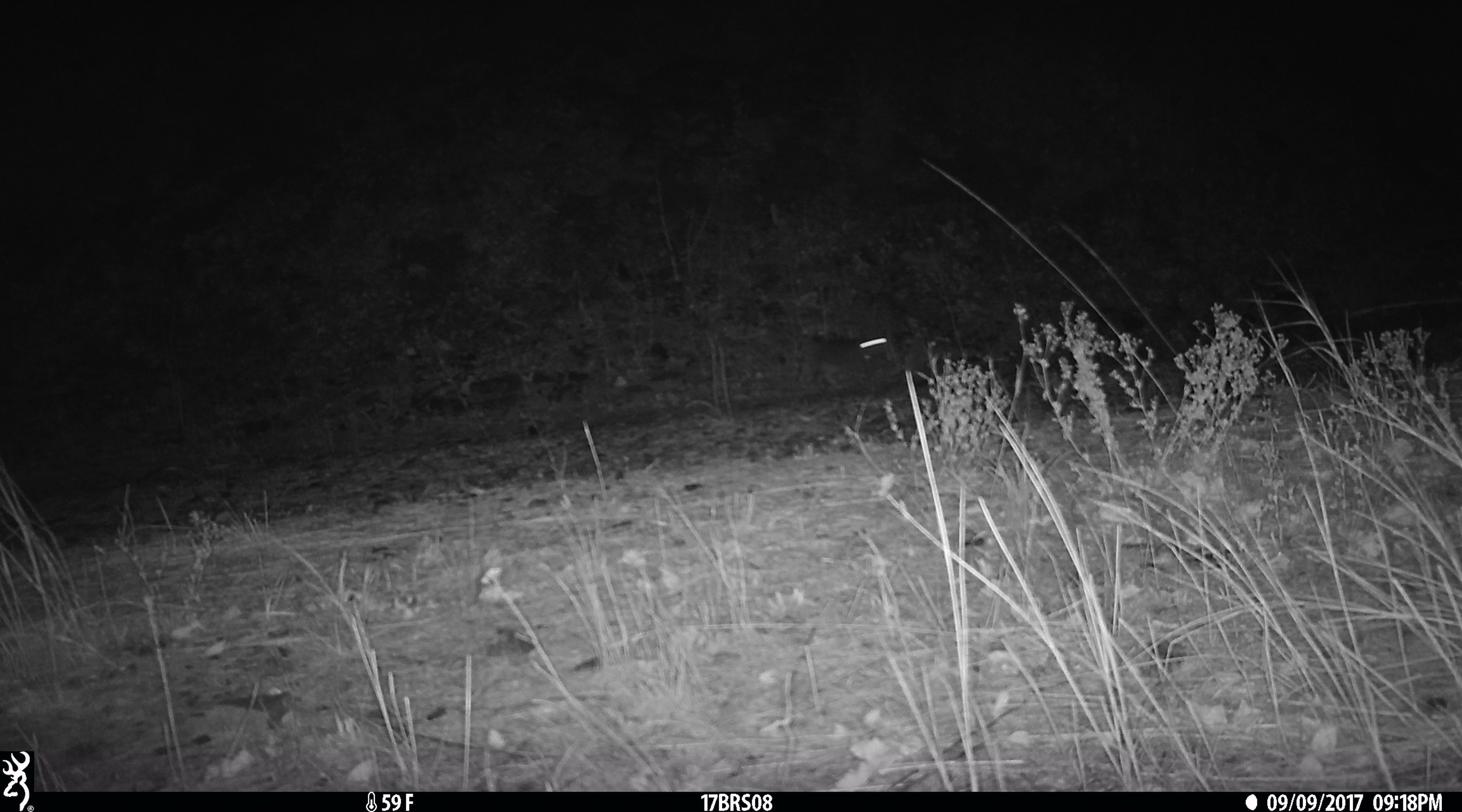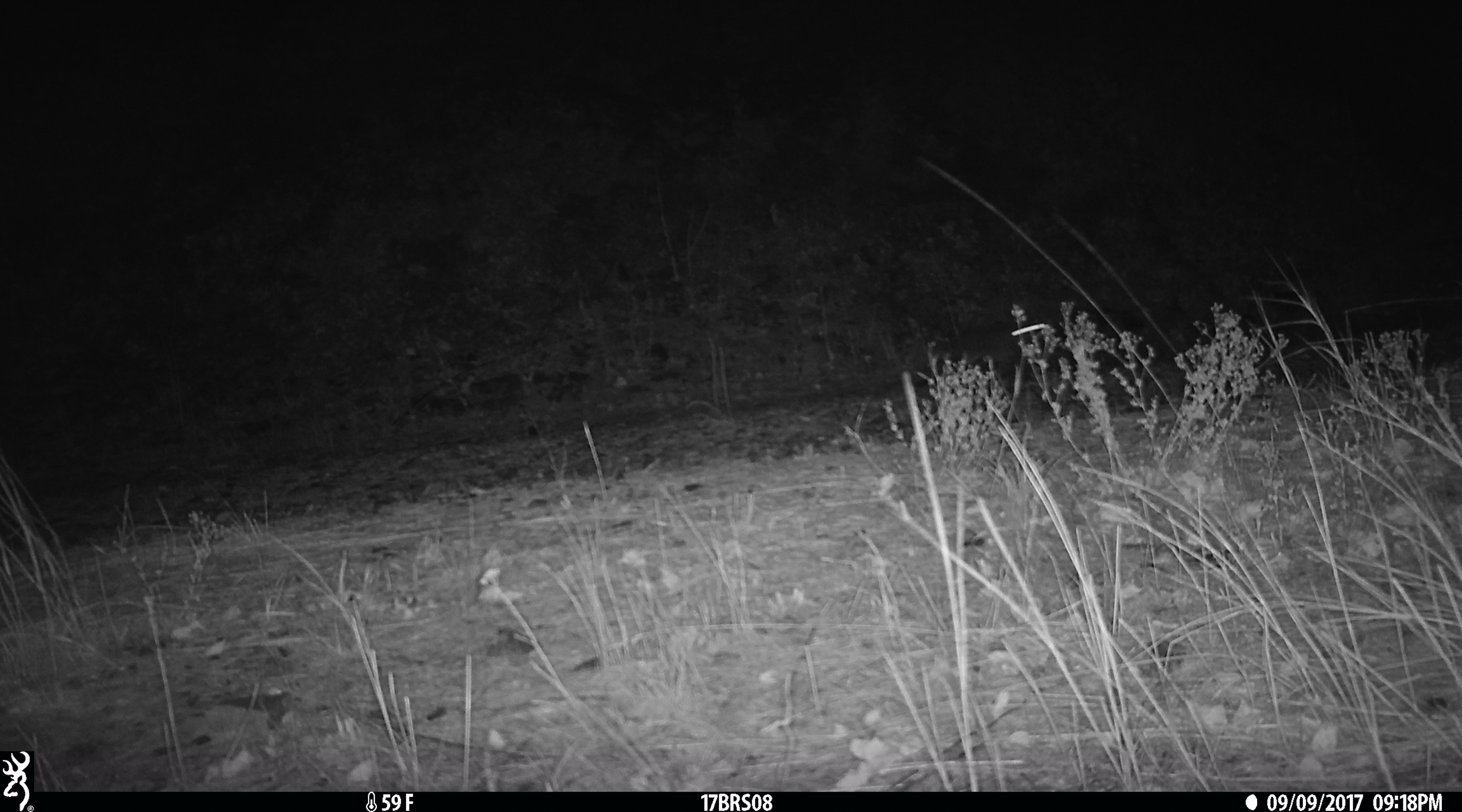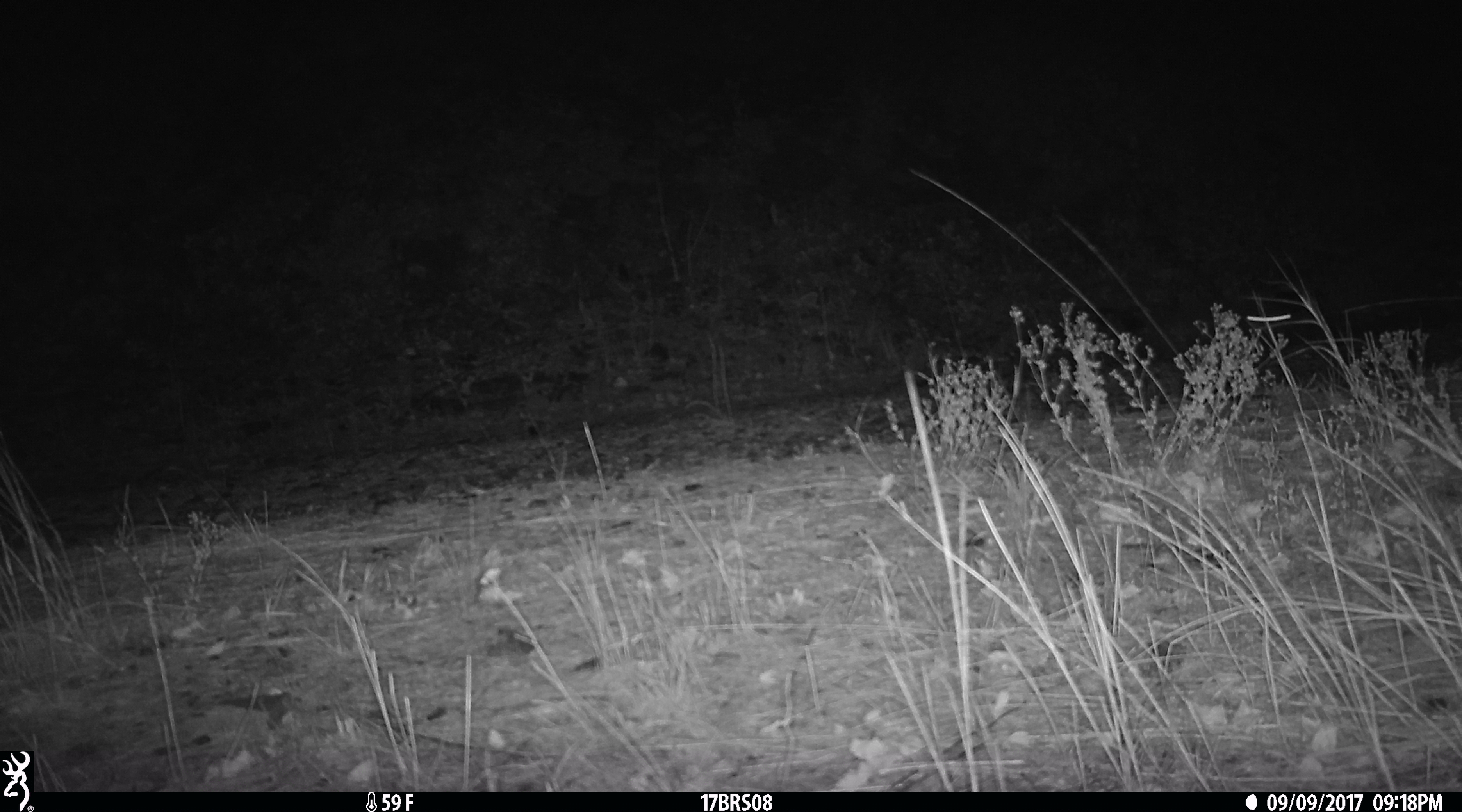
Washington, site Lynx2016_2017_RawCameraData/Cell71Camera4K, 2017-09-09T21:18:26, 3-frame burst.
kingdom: Animalia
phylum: Chordata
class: Mammalia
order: Lagomorpha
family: Leporidae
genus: Lepus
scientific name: Lepus americanus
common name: snowshoe hare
Lepus americanus (snowshoe hare). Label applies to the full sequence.